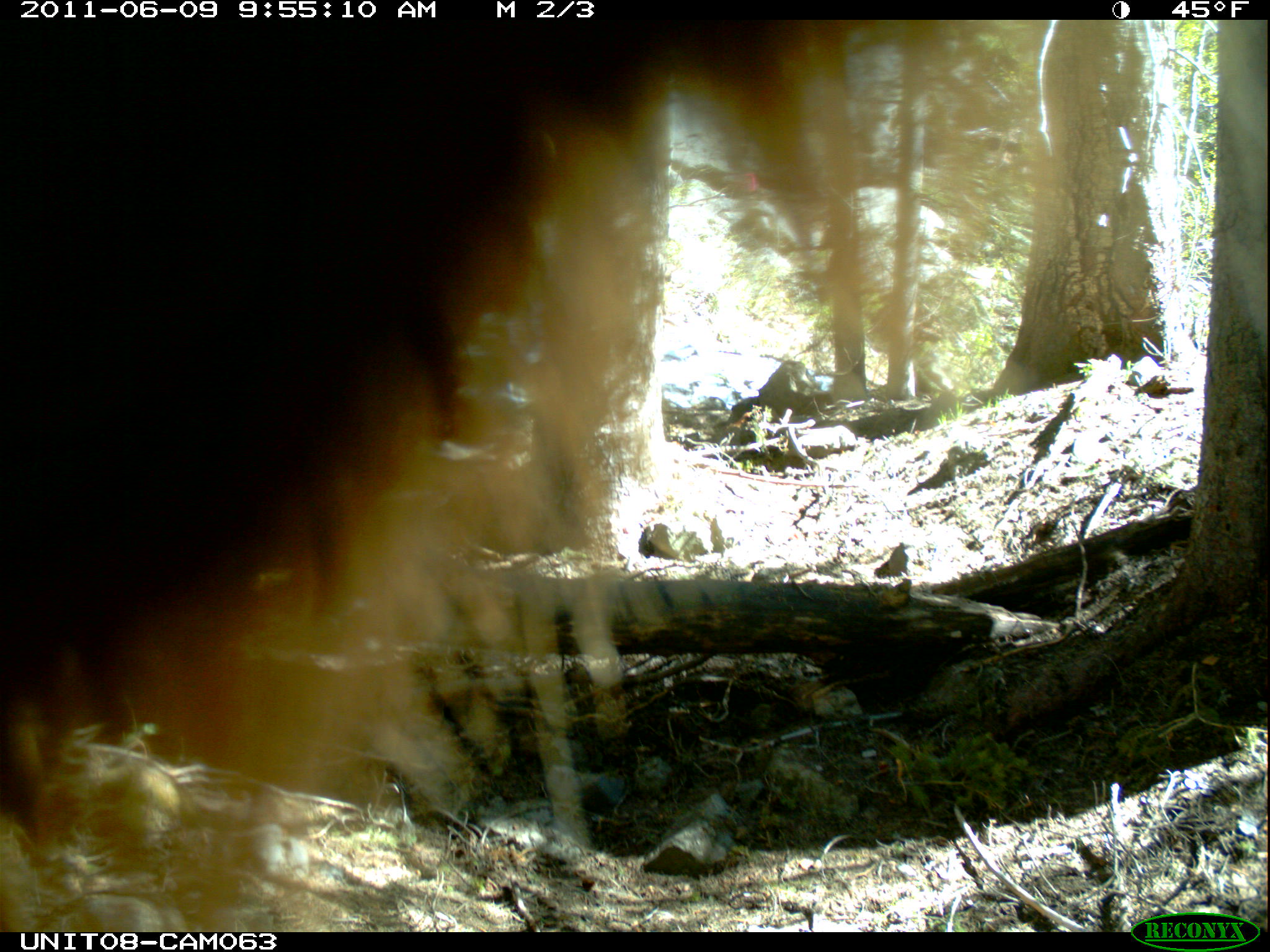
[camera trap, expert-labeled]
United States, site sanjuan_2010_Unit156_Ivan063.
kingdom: Animalia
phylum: Chordata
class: Mammalia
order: Carnivora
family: Ursidae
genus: Ursus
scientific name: Ursus americanus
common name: american black bear